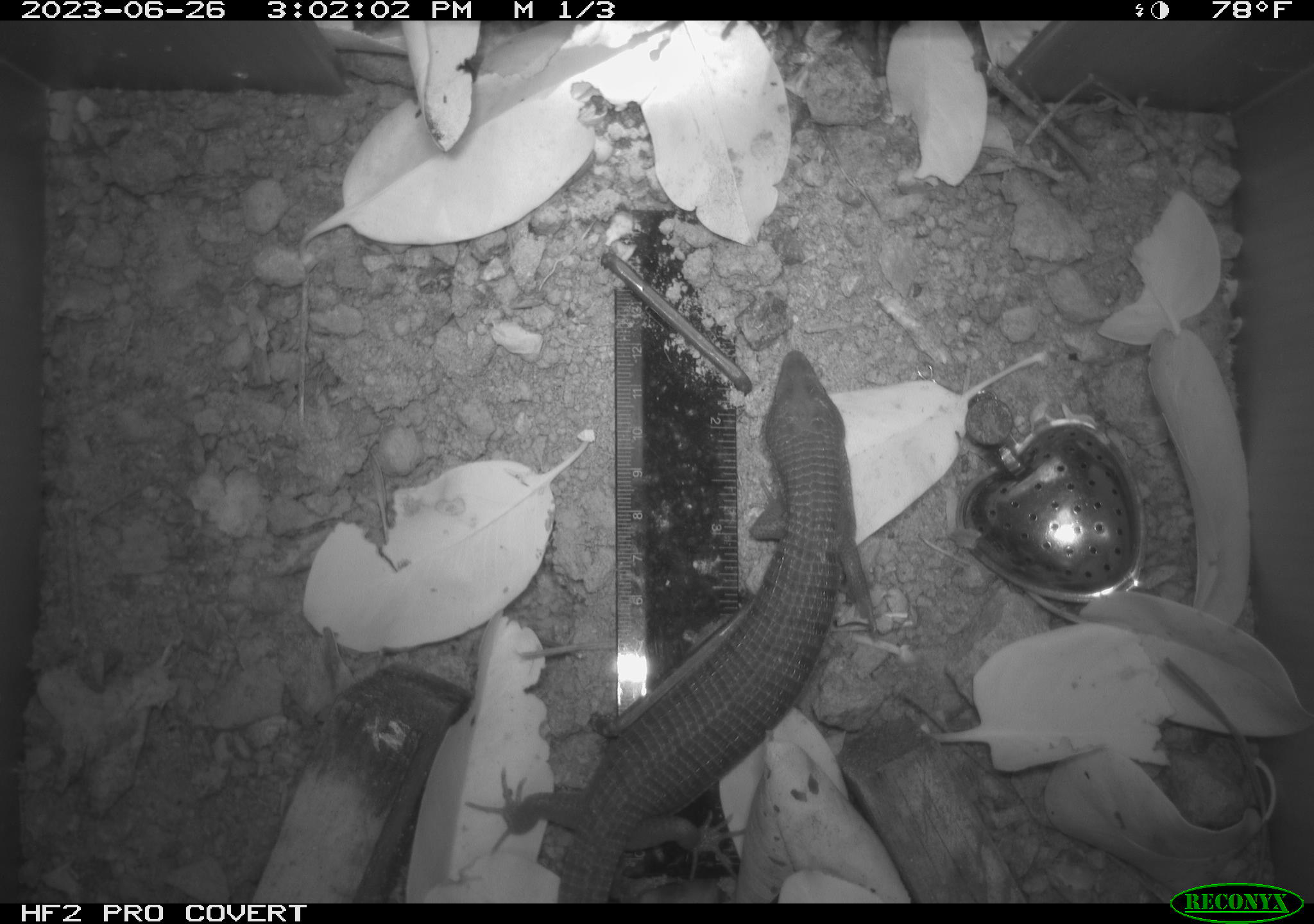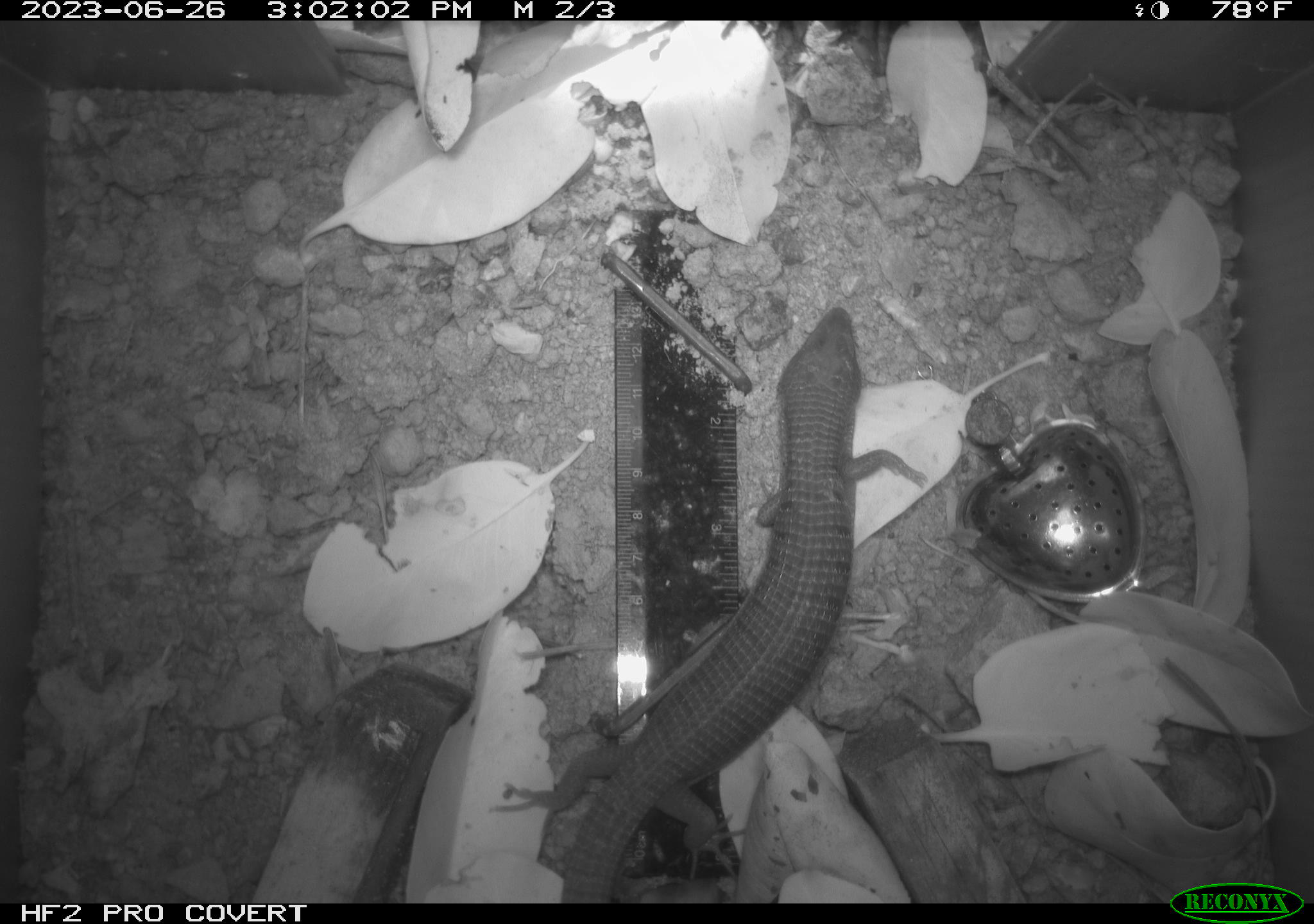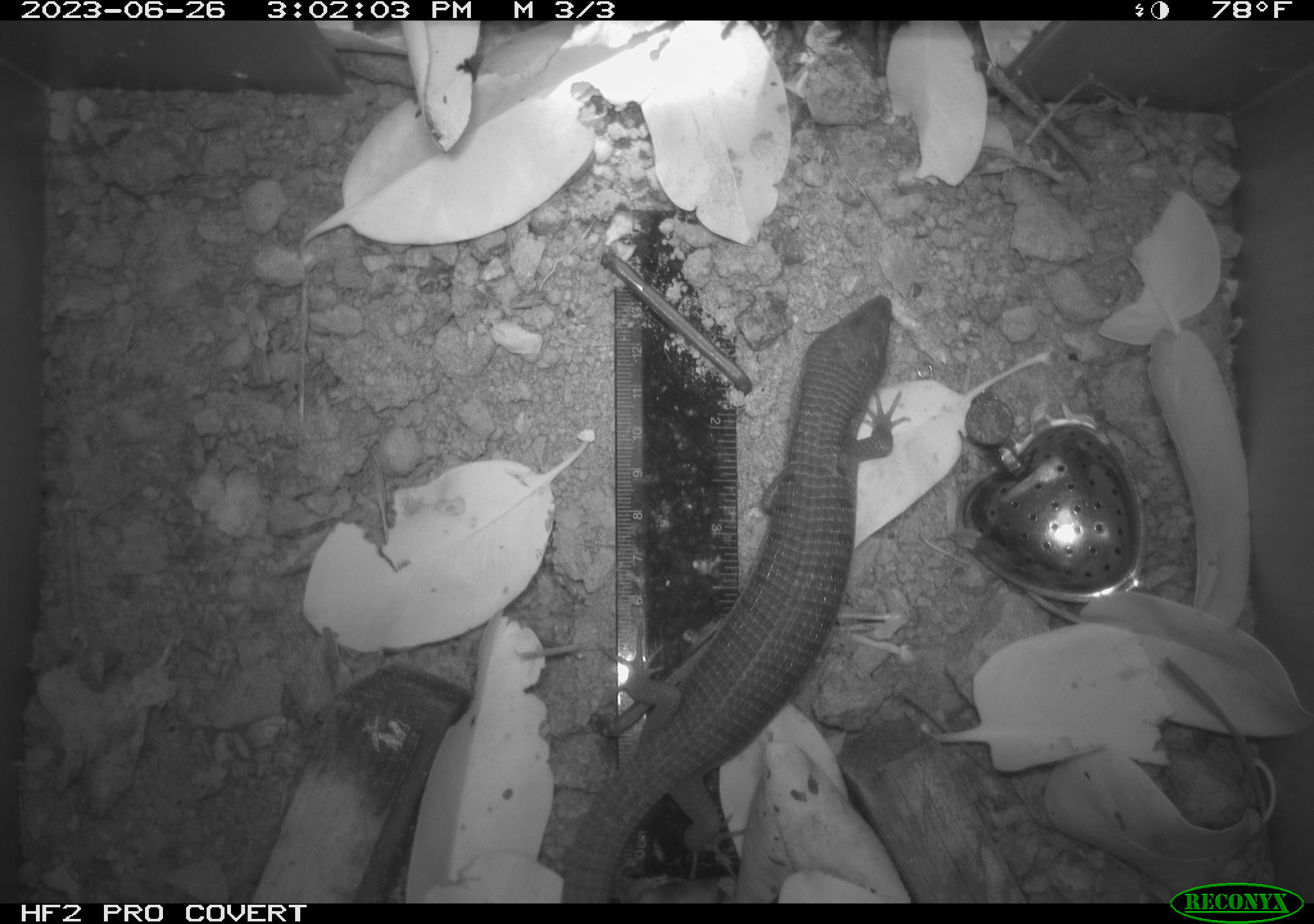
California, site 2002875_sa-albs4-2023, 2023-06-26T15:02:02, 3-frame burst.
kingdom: Animalia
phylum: Chordata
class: Reptilia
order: Squamata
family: Anguidae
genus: Elgaria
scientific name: Elgaria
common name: alligator lizards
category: elgaria species